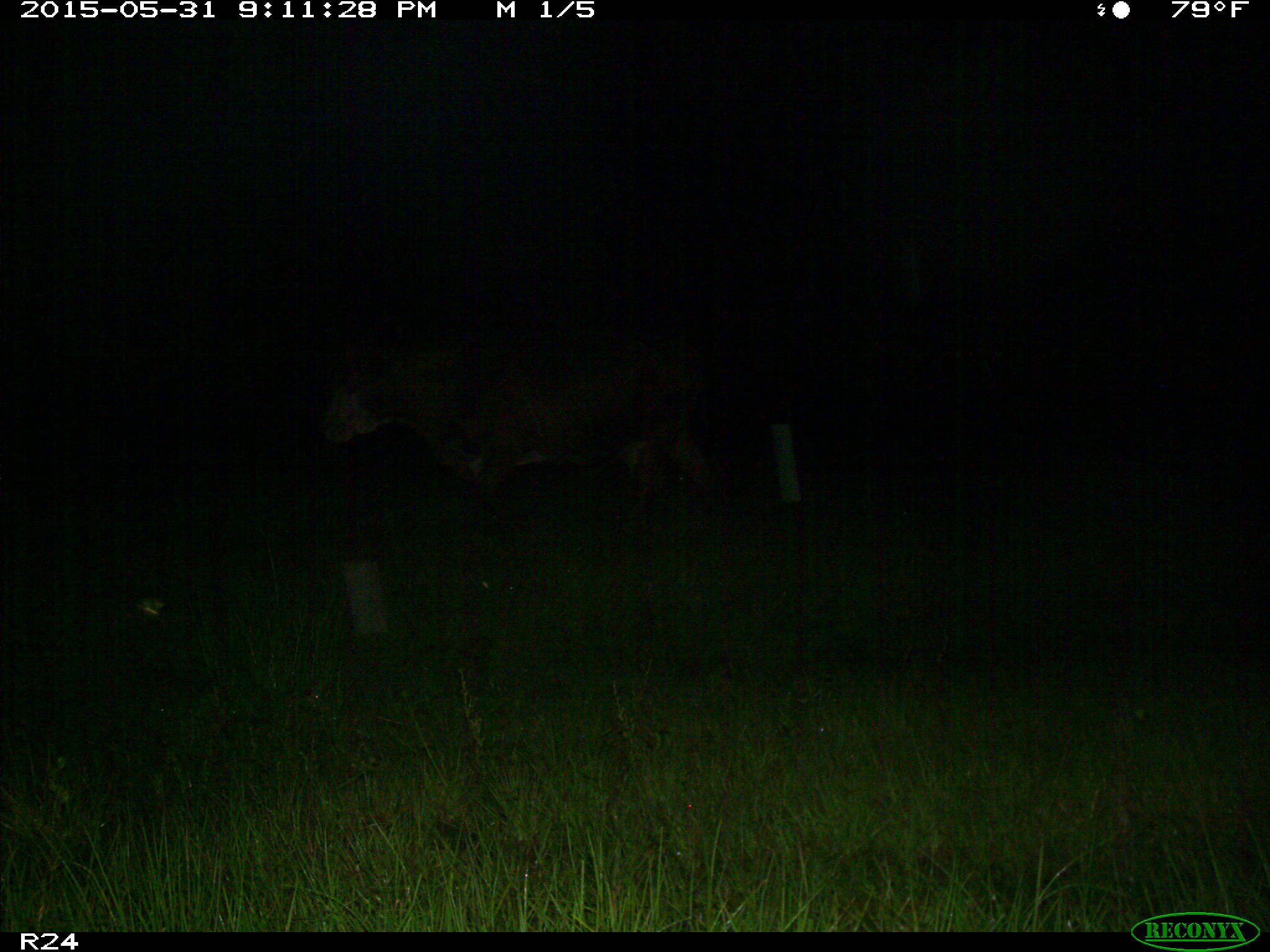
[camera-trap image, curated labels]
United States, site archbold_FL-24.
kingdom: Animalia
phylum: Chordata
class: Mammalia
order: Artiodactyla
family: Bovidae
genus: Bos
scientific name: Bos taurus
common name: domestic cow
Bos taurus (domestic cow).